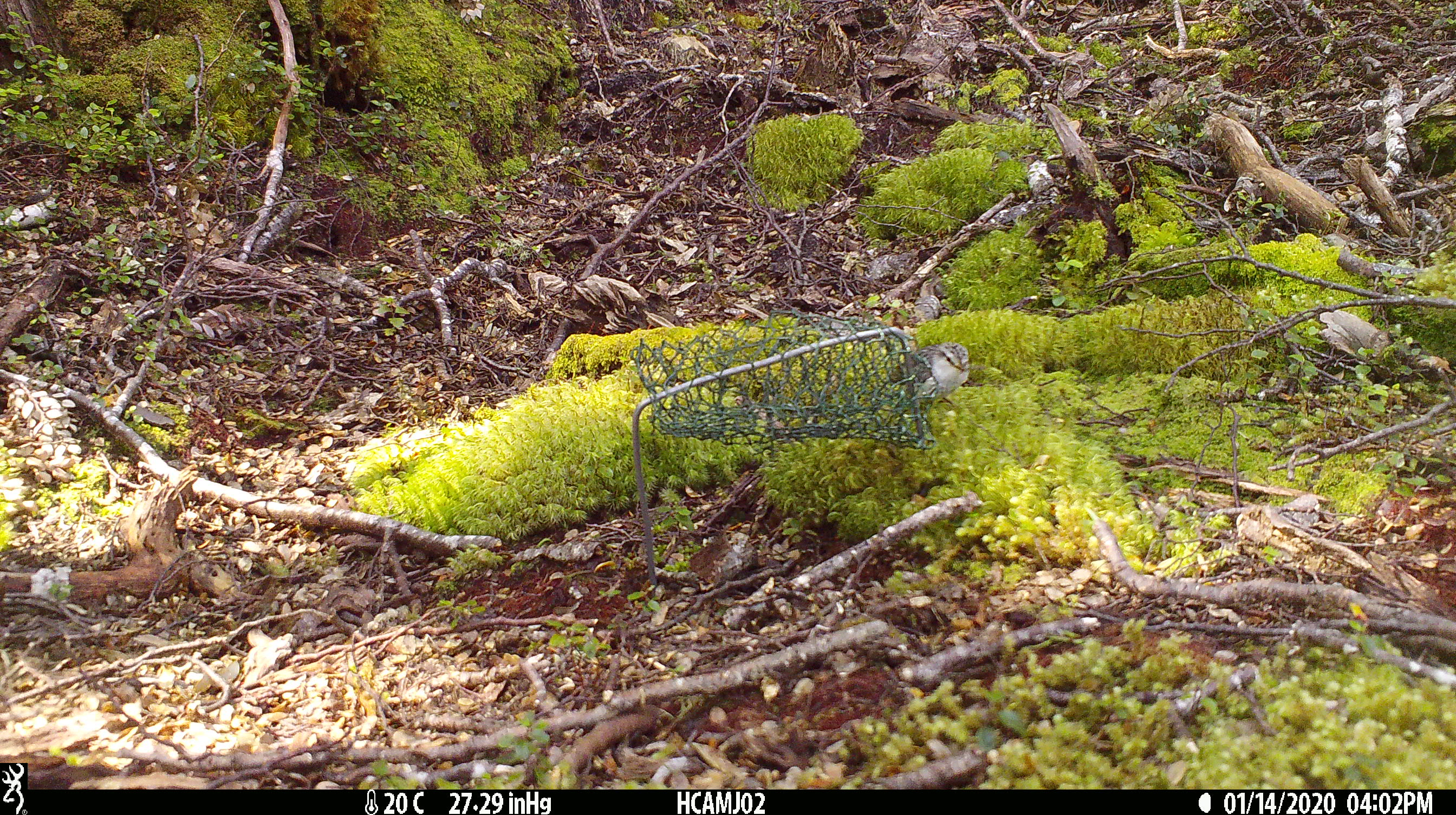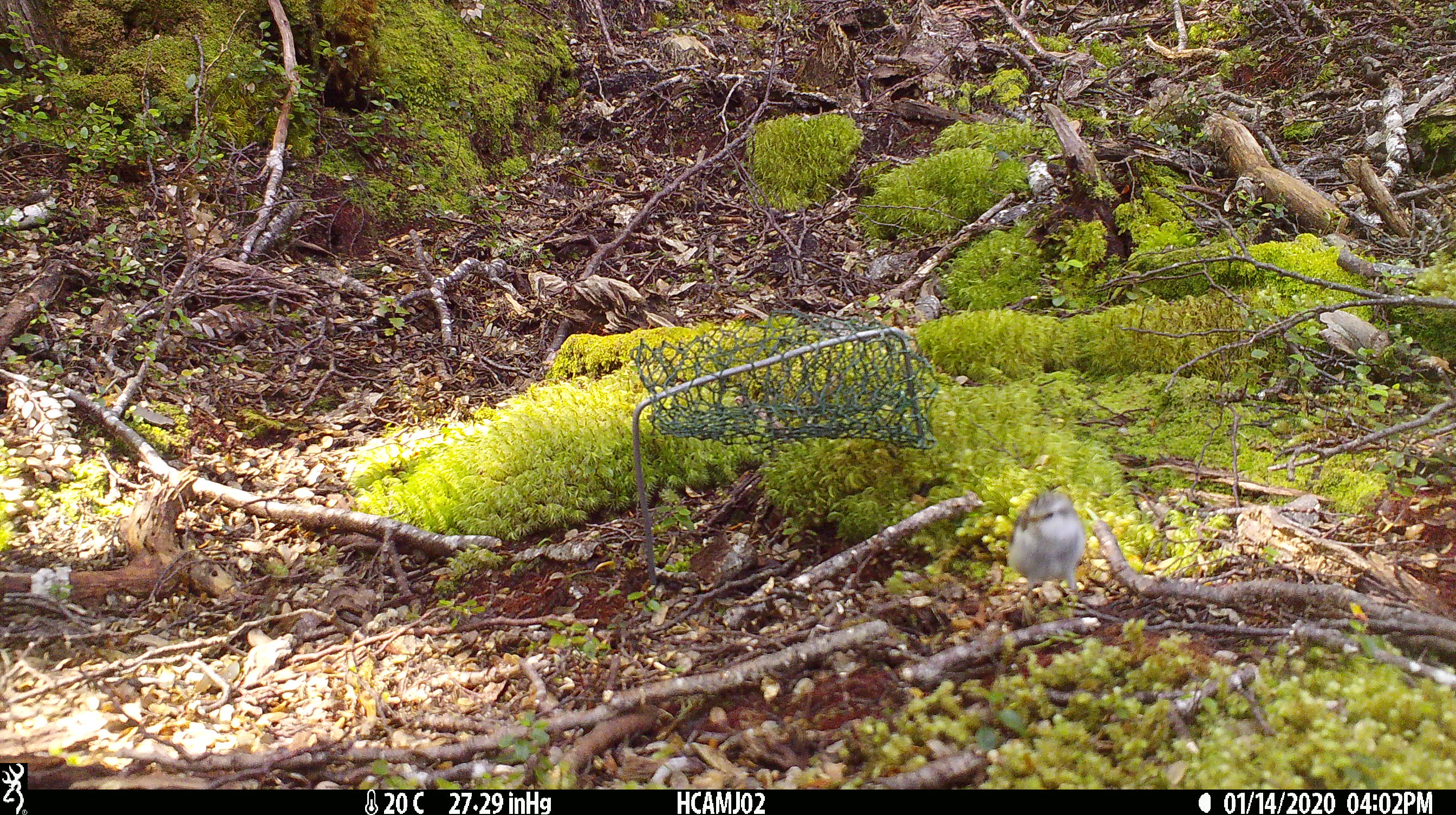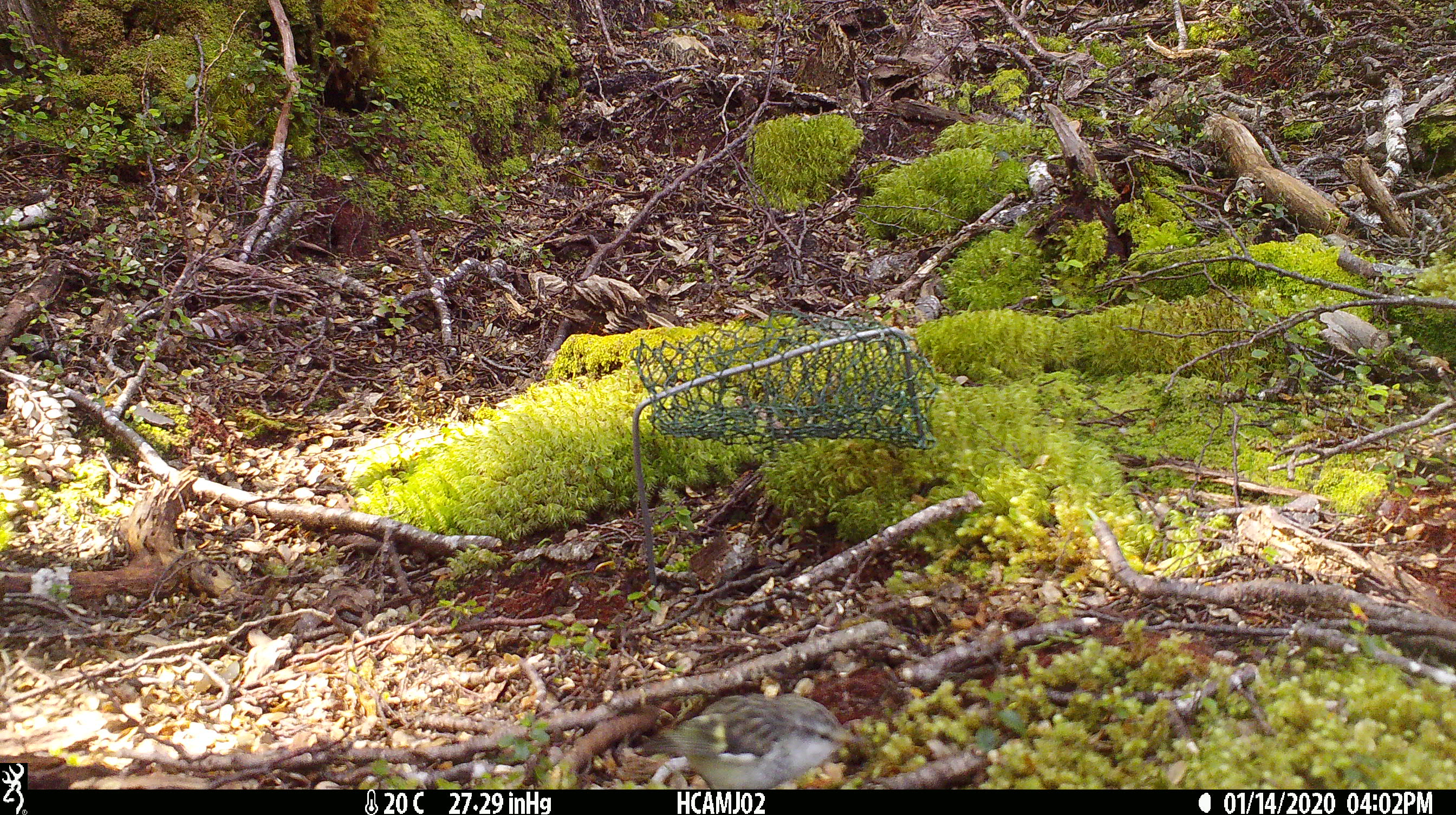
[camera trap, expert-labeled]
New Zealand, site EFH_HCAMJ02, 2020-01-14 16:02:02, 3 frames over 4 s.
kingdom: Animalia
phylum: Chordata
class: Aves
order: Passeriformes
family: Acanthisittidae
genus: Acanthisitta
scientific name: Acanthisitta chloris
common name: rifleman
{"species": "rifleman (Acanthisitta chloris)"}